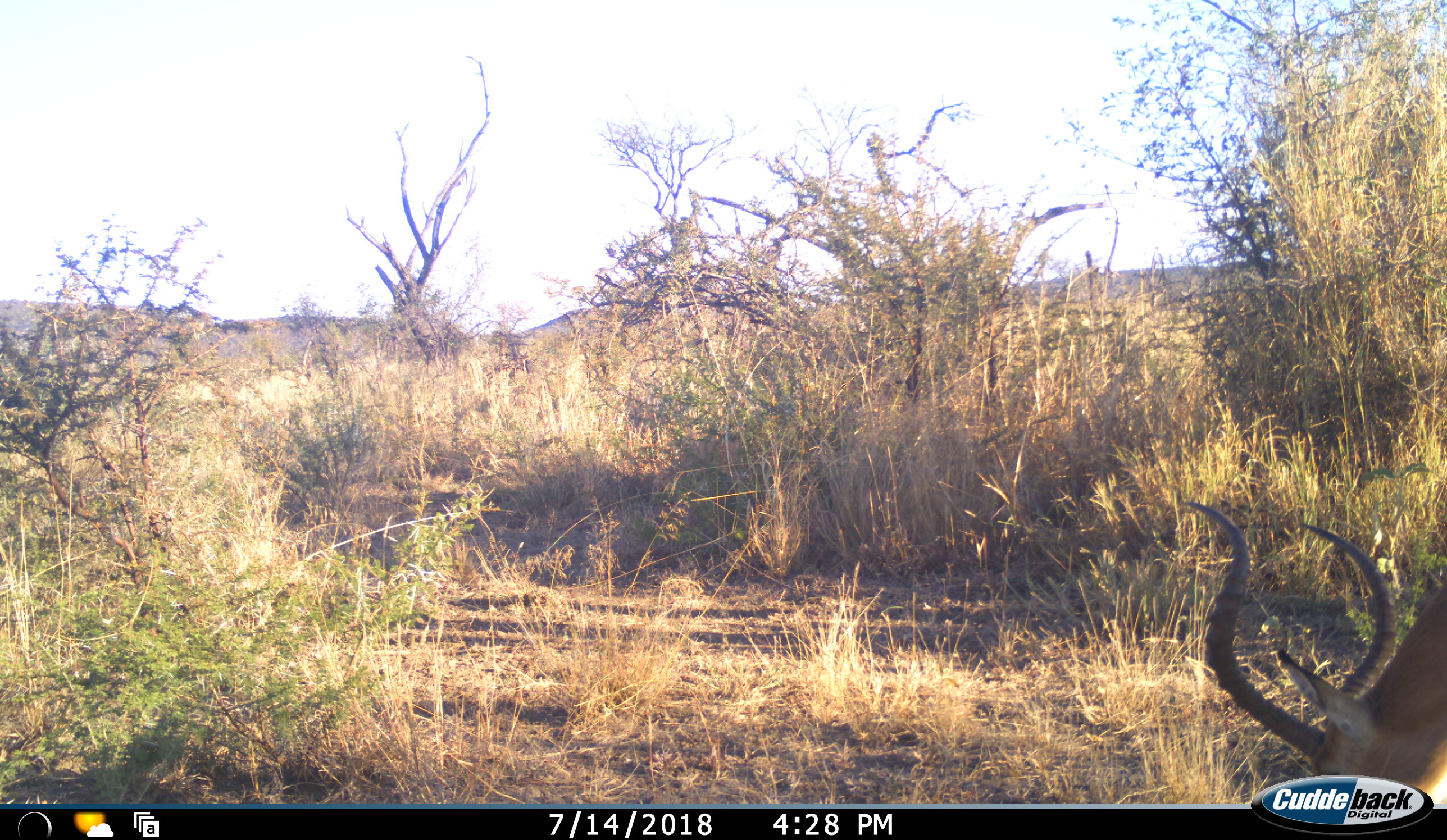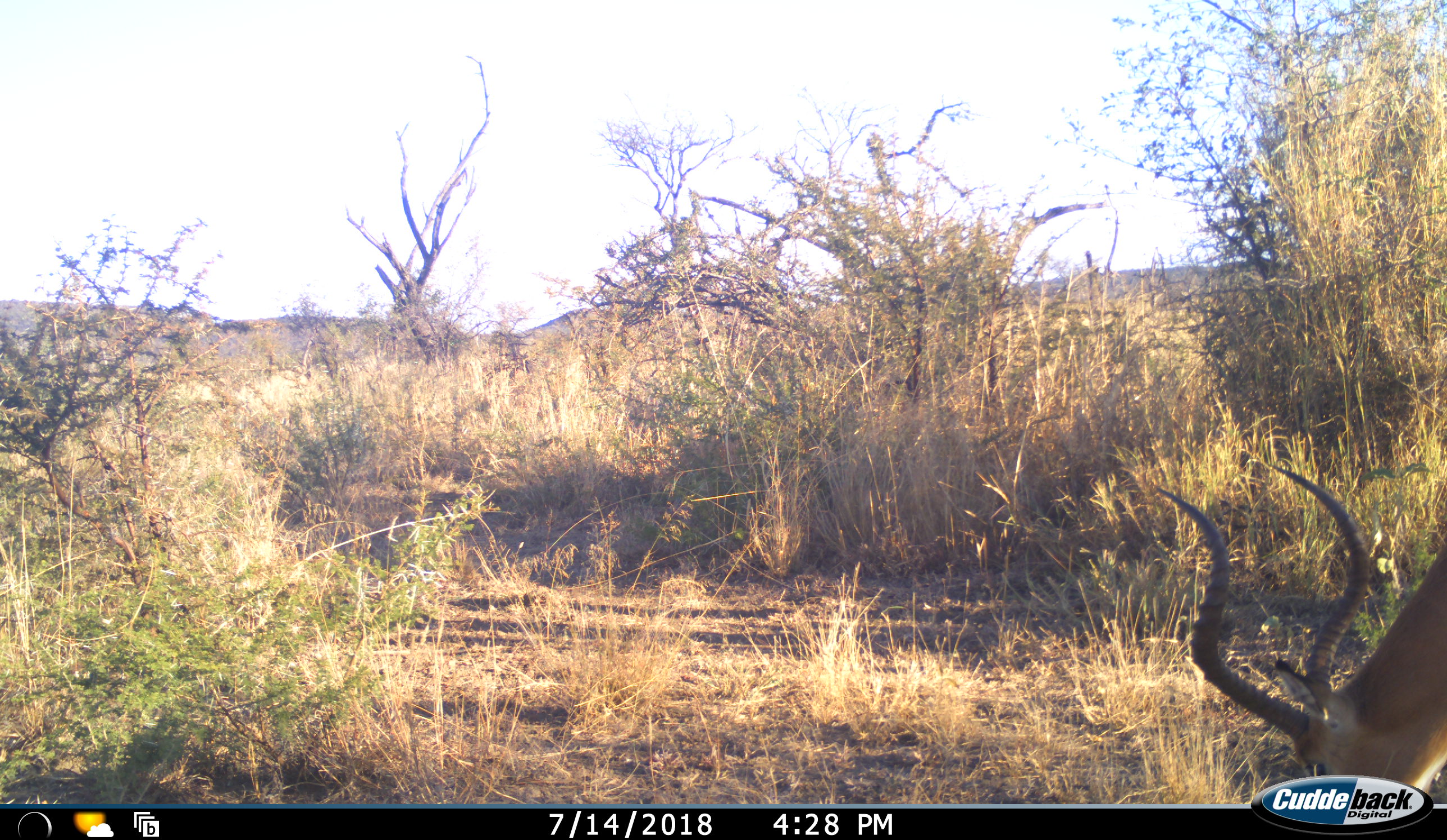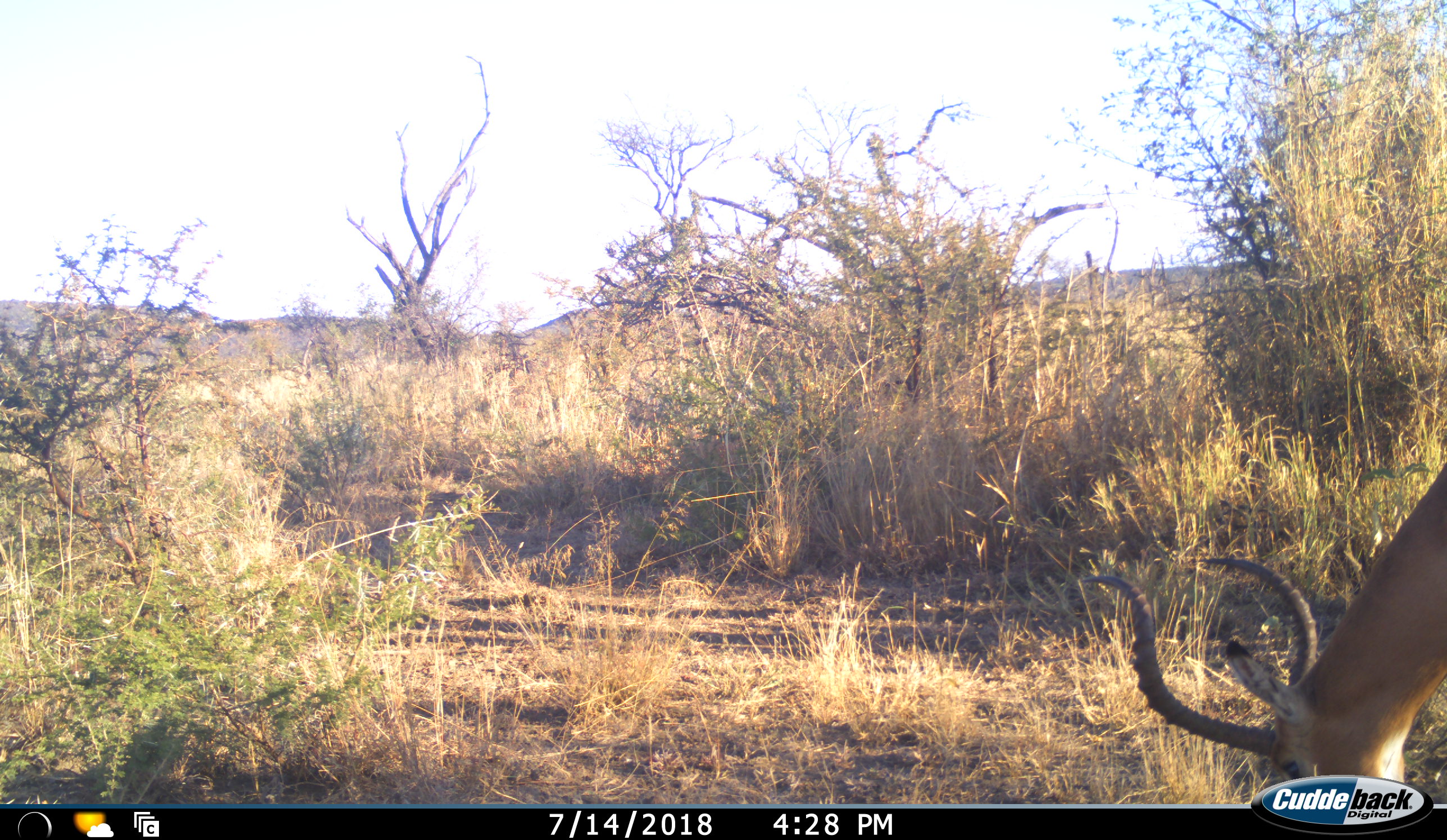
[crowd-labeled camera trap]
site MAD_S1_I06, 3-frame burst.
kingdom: Animalia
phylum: Chordata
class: Mammalia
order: Artiodactyla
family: Bovidae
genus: Aepyceros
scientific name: Aepyceros melampus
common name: impala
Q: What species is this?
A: Impala (Aepyceros melampus).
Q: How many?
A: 1.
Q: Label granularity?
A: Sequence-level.